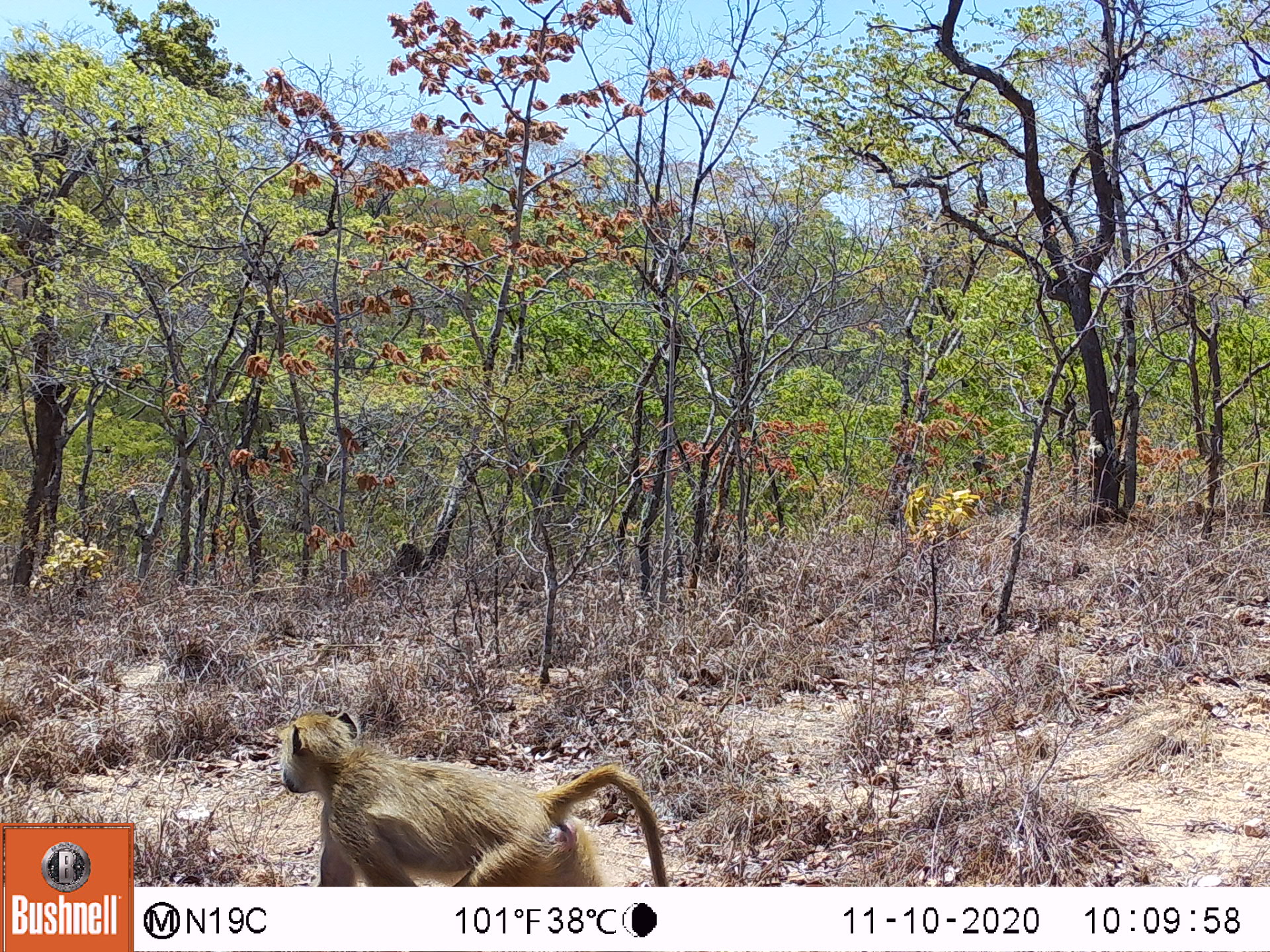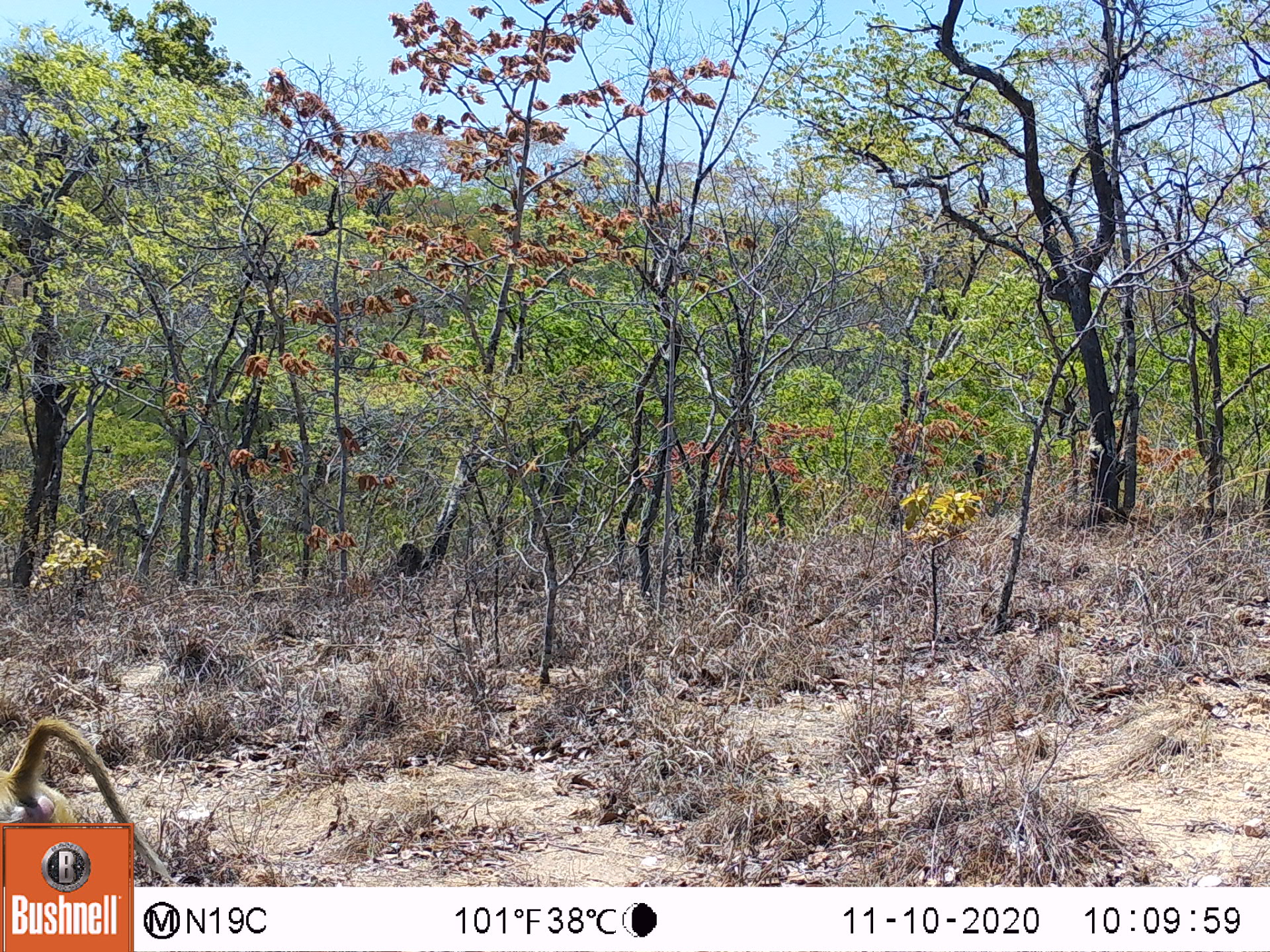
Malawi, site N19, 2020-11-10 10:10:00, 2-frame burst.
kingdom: Animalia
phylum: Chordata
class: Mammalia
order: Primates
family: Cercopithecidae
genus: Papio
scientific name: Papio cynocephalus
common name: yellow baboon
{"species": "yellow baboon (Papio cynocephalus)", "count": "1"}